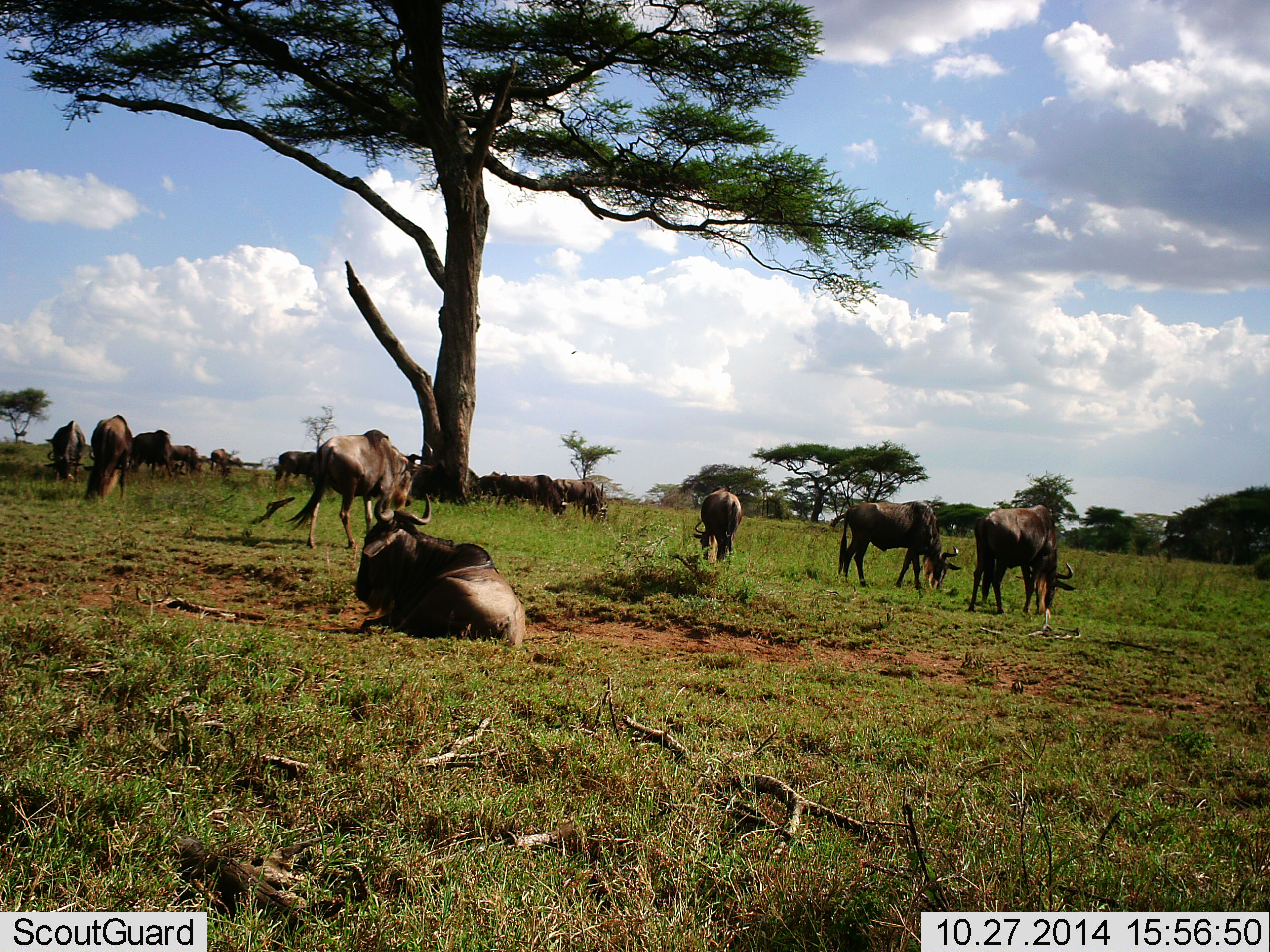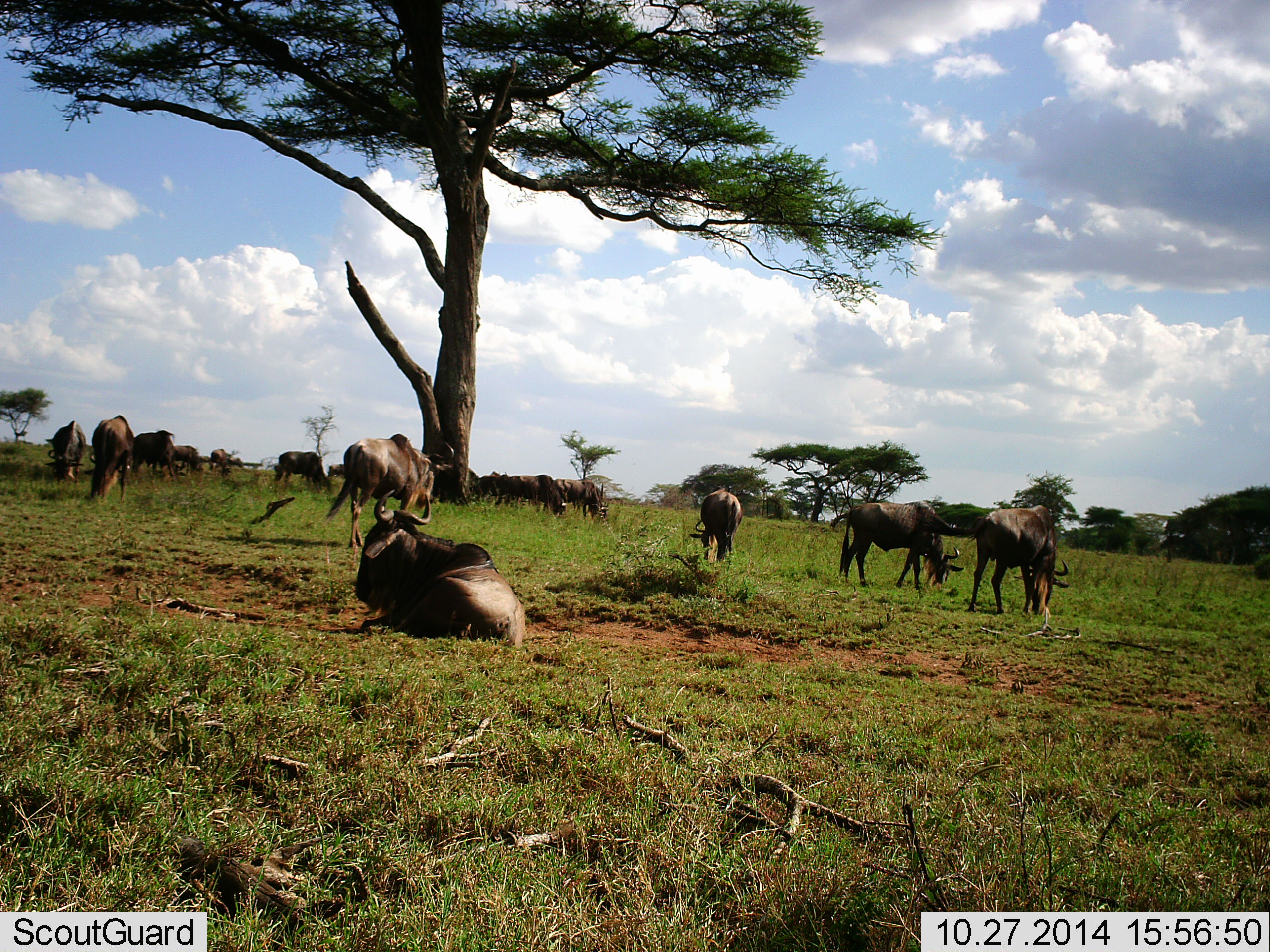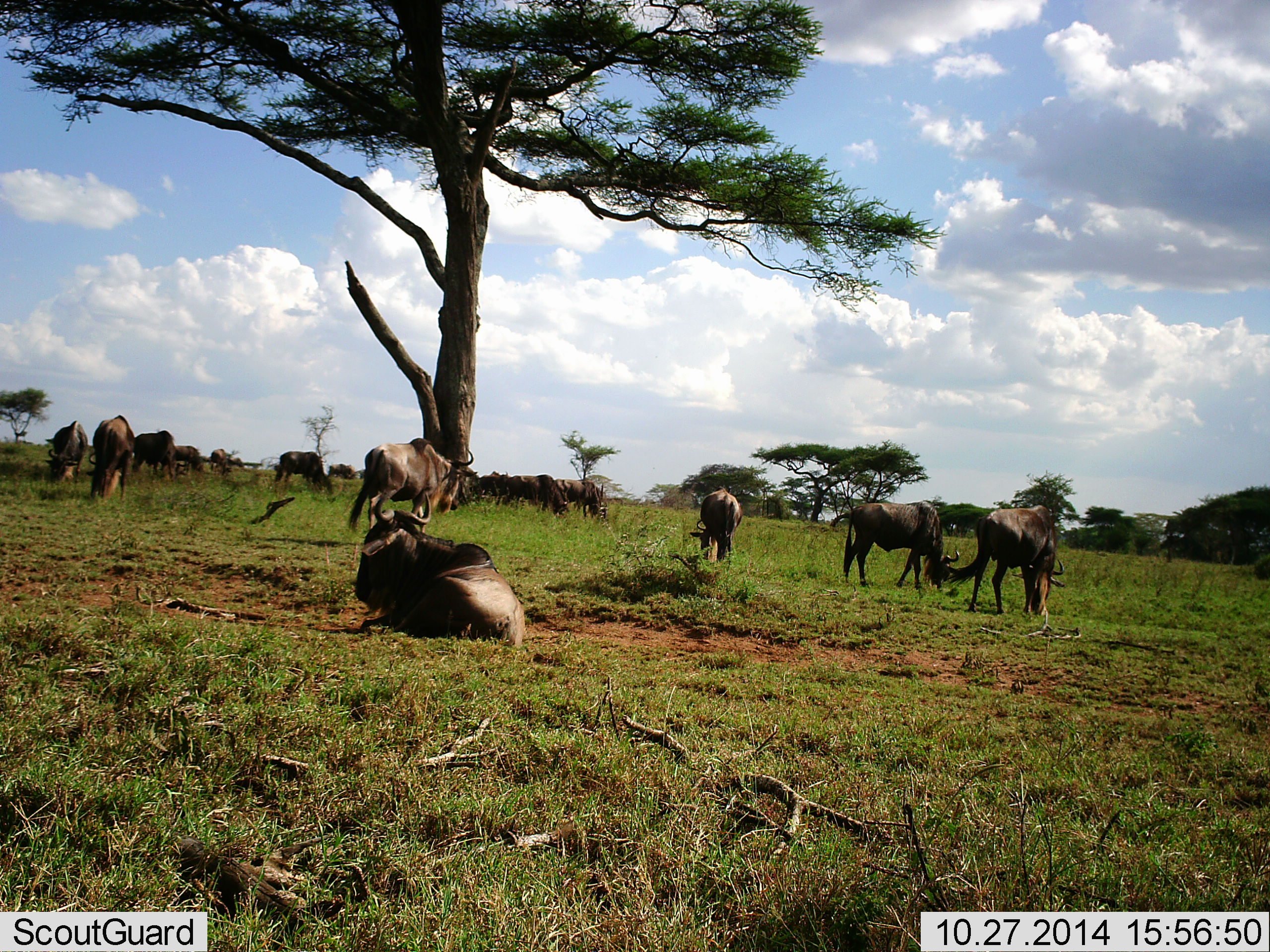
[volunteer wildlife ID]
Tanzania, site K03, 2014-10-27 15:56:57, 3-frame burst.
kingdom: Animalia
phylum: Chordata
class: Mammalia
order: Artiodactyla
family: Bovidae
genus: Connochaetes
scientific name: Connochaetes taurinus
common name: blue wildebeest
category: wildebeest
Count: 11-50.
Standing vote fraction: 30%.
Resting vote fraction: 90%.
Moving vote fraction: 30%.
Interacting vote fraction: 0%.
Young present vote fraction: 0%.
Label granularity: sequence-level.